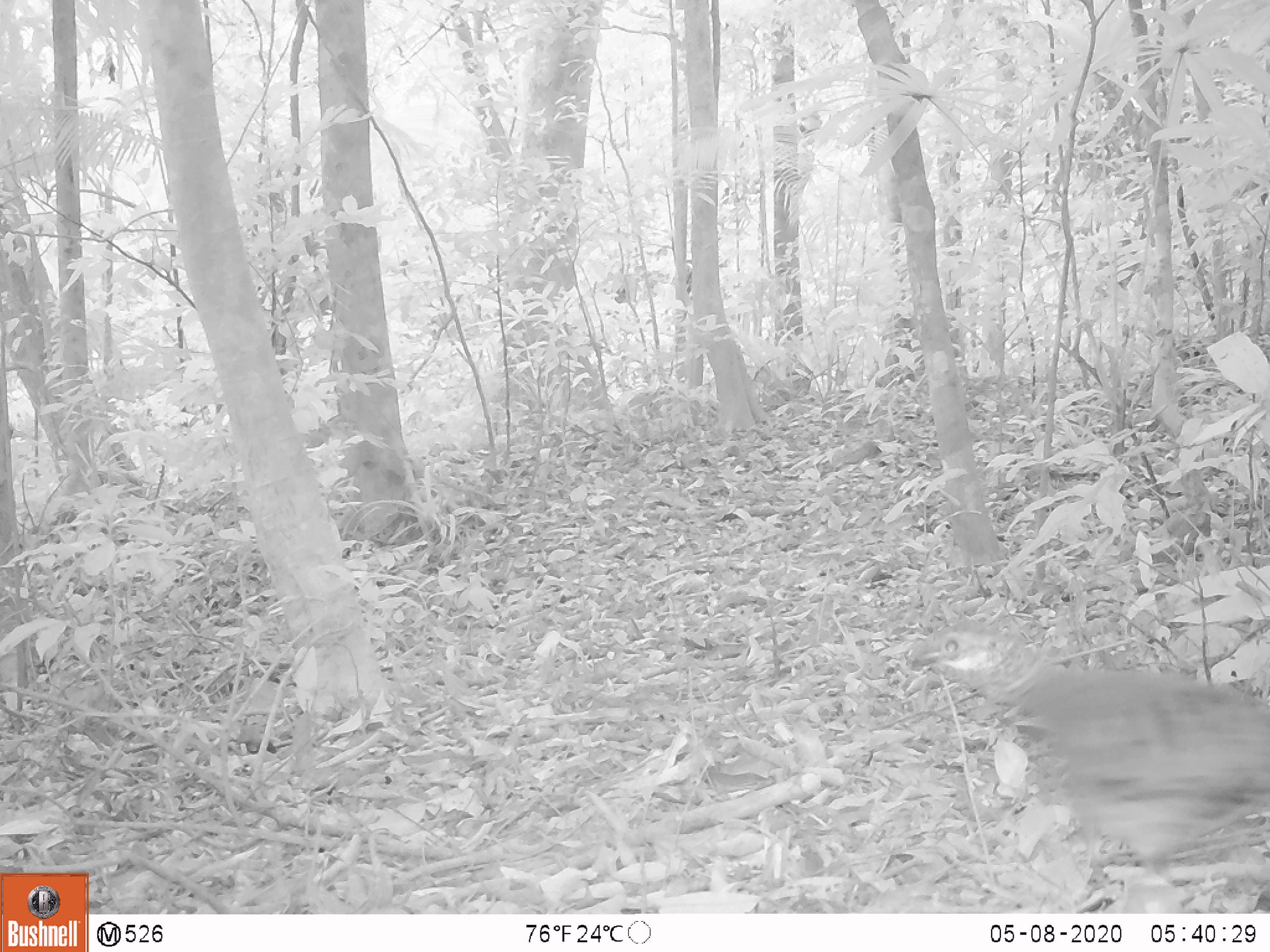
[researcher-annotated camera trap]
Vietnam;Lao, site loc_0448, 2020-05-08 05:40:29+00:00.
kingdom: Animalia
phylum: Chordata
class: Aves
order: Galliformes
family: Phasianidae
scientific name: Phasianidae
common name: partridge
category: unidentified partridge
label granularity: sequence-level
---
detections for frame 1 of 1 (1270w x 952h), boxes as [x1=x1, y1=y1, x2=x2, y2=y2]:
unidentified partridge: [x1=905, y1=620, x2=1270, y2=912]